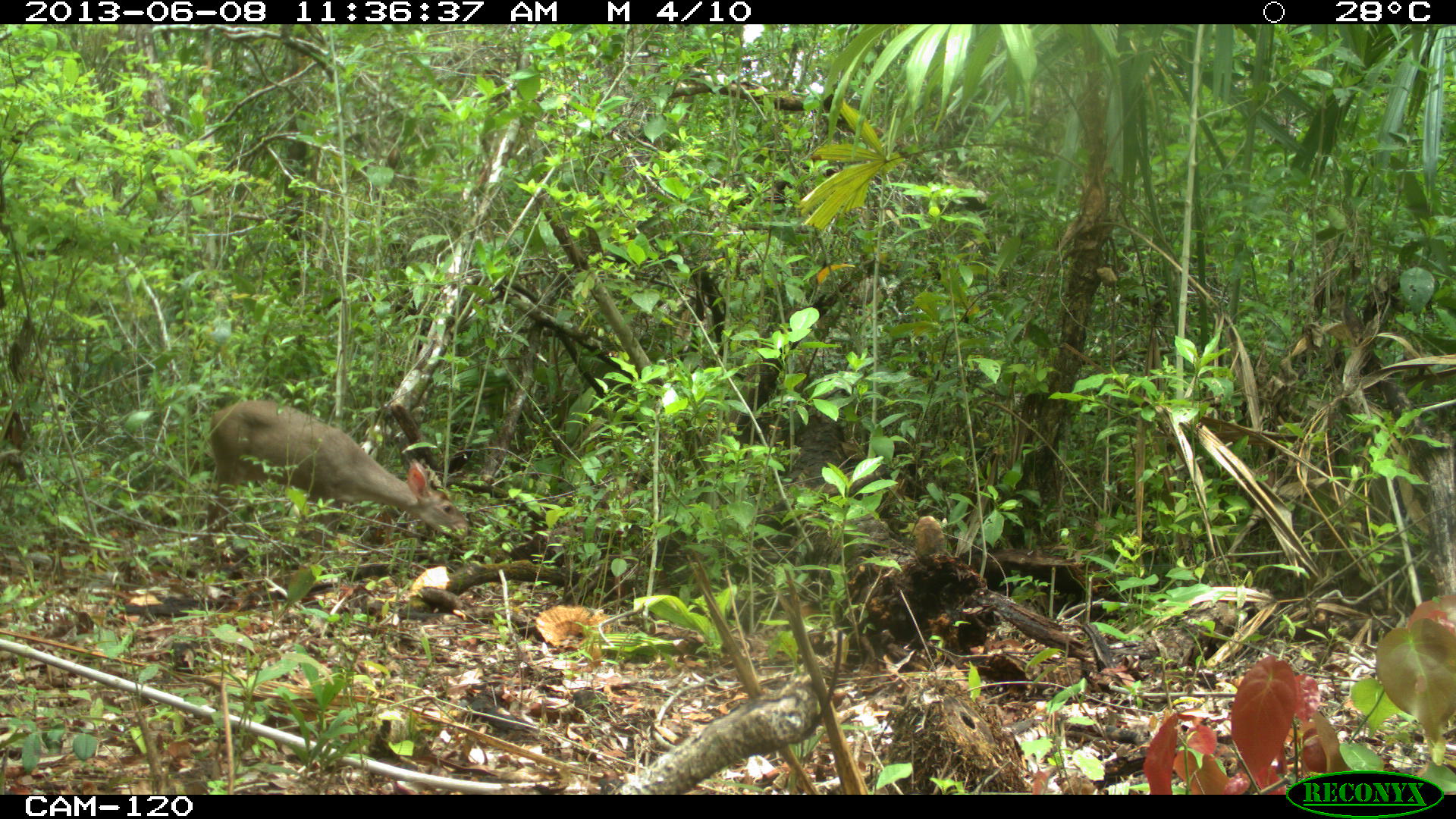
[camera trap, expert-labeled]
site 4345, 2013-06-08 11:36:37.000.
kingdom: Animalia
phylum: Chordata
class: Mammalia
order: Artiodactyla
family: Cervidae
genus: Odocoileus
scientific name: Odocoileus pandora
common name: yucatán brown brocket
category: mazama pandora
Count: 1.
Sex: female.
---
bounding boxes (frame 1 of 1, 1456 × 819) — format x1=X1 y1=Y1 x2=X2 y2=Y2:
mazama pandora: x1=203 y1=399 x2=471 y2=536